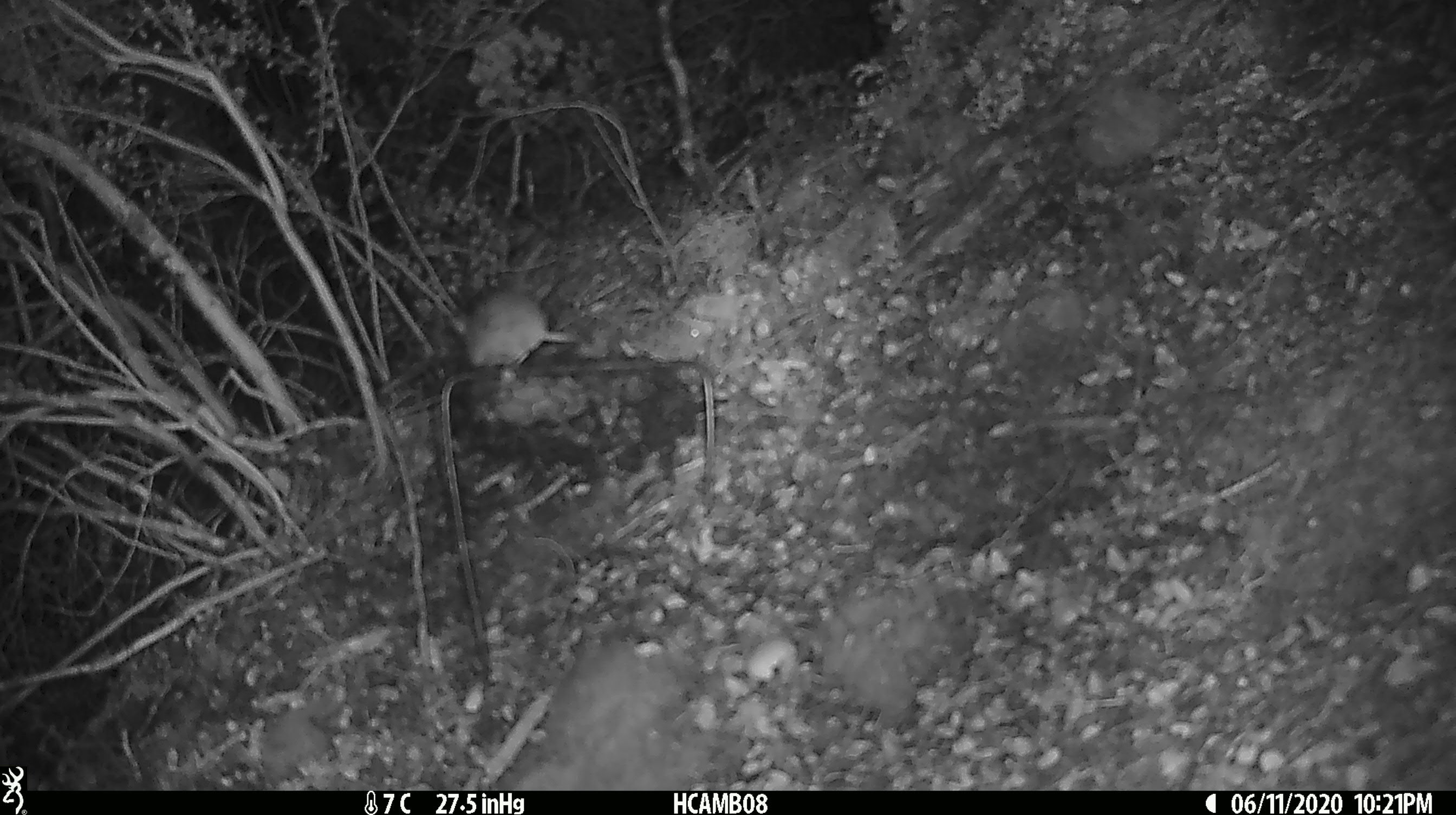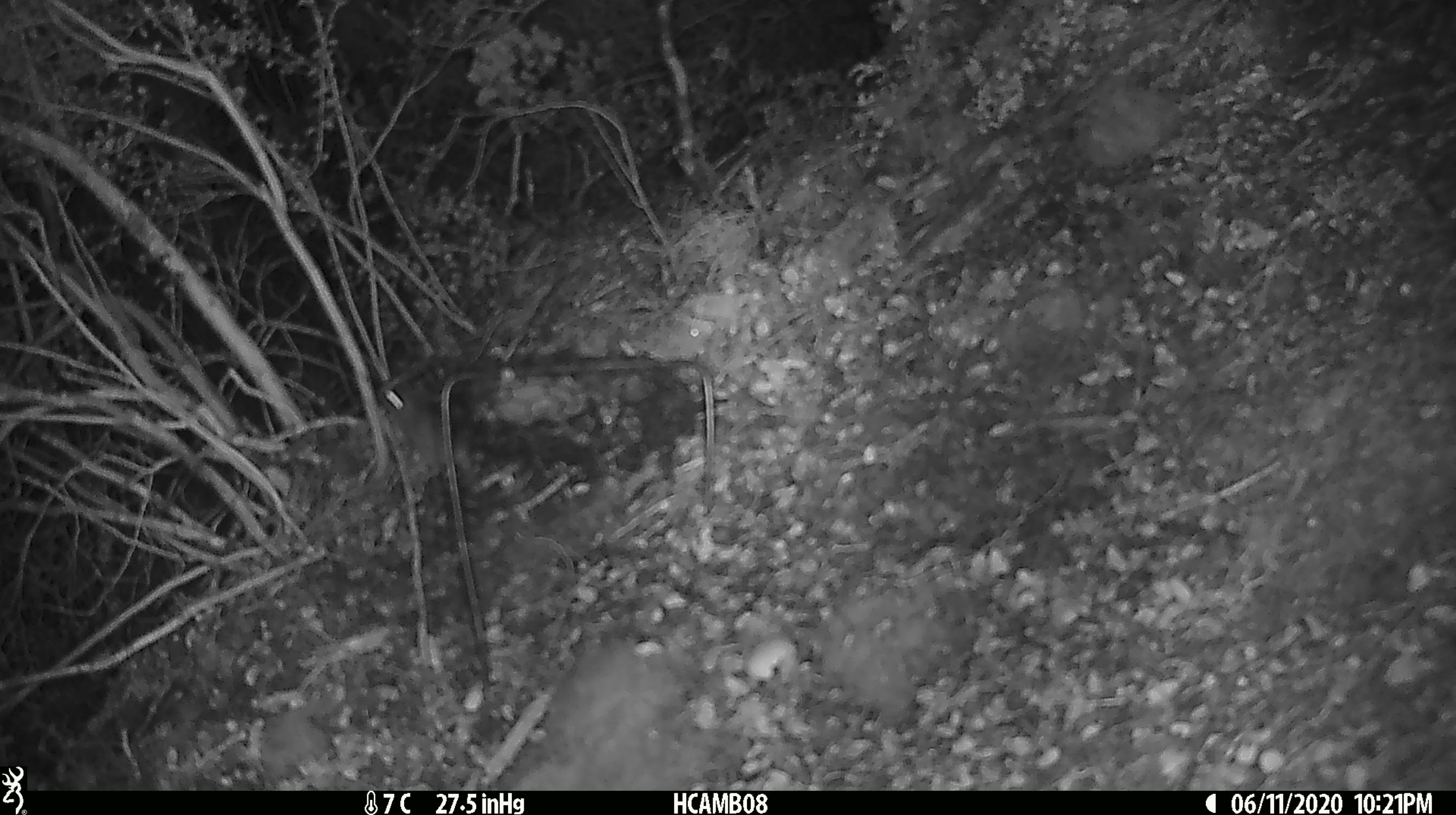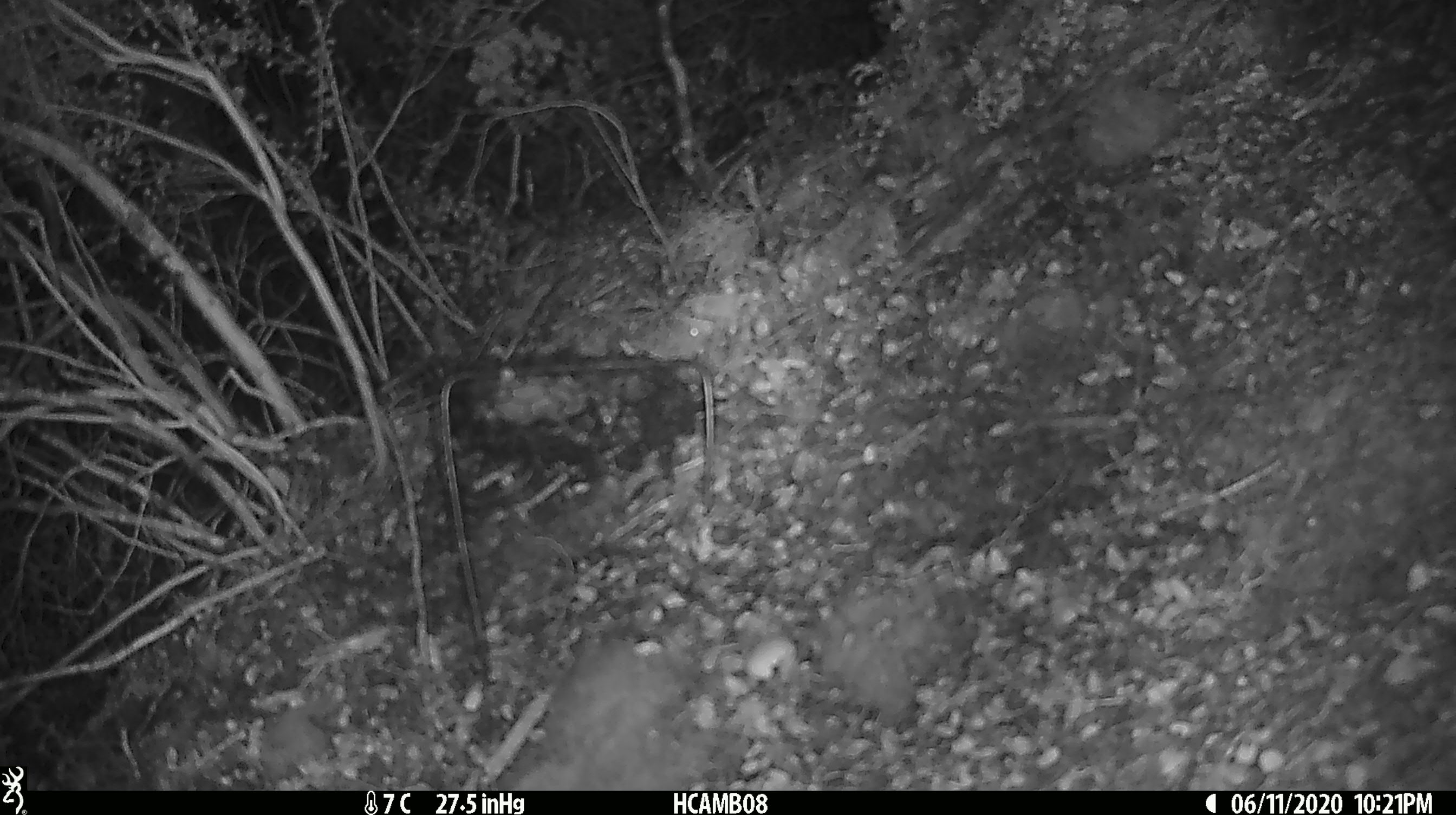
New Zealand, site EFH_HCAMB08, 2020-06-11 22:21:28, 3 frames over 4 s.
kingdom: Animalia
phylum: Chordata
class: Mammalia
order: Rodentia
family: Muridae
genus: Mus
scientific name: Mus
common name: mouse